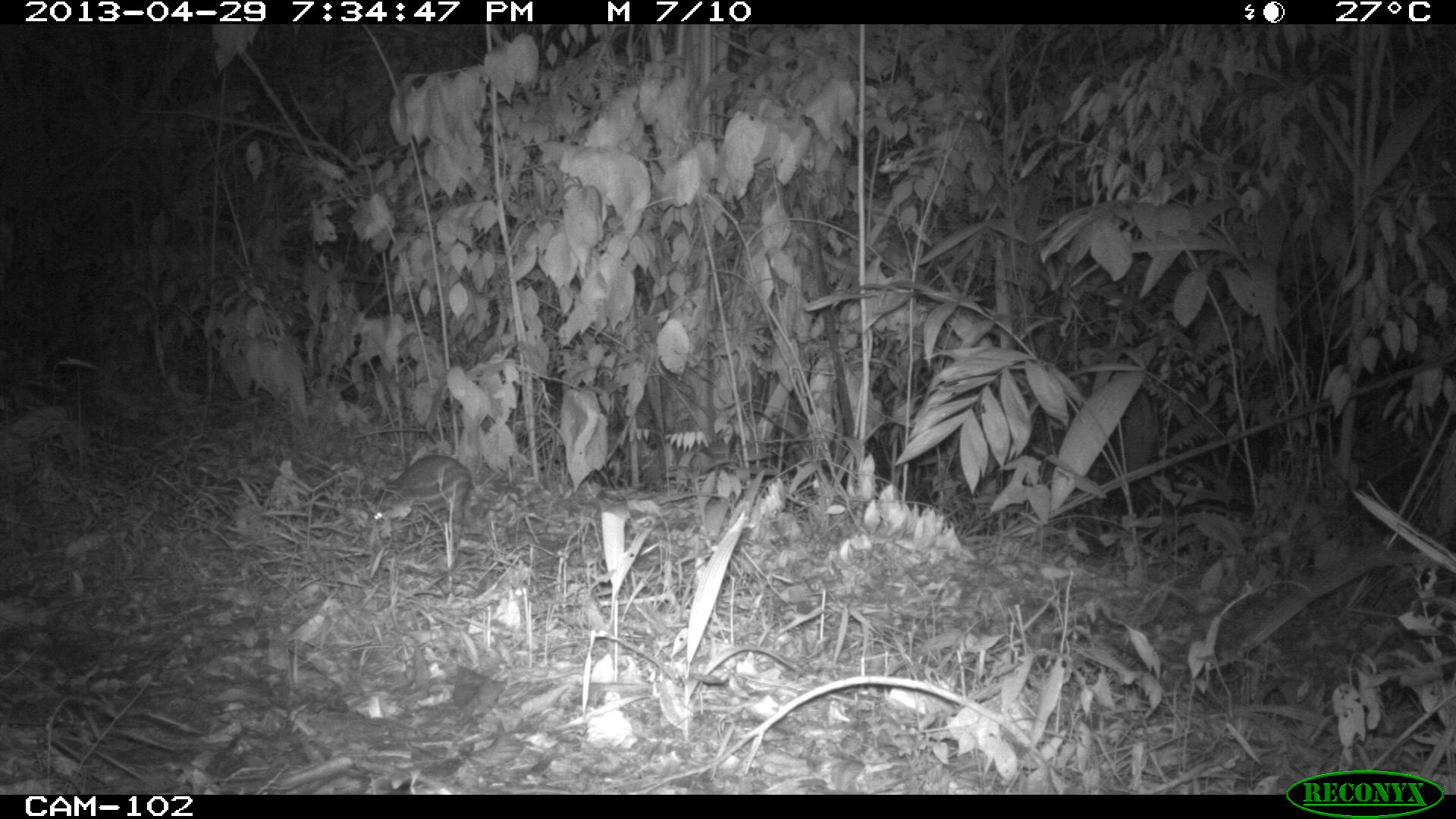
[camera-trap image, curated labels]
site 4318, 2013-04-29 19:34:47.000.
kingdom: Animalia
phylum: Chordata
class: Mammalia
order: Rodentia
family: Cuniculidae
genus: Cuniculus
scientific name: Cuniculus paca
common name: lowland paca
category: agouti paca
Agouti paca (lowland paca) (Cuniculus paca), count 2.